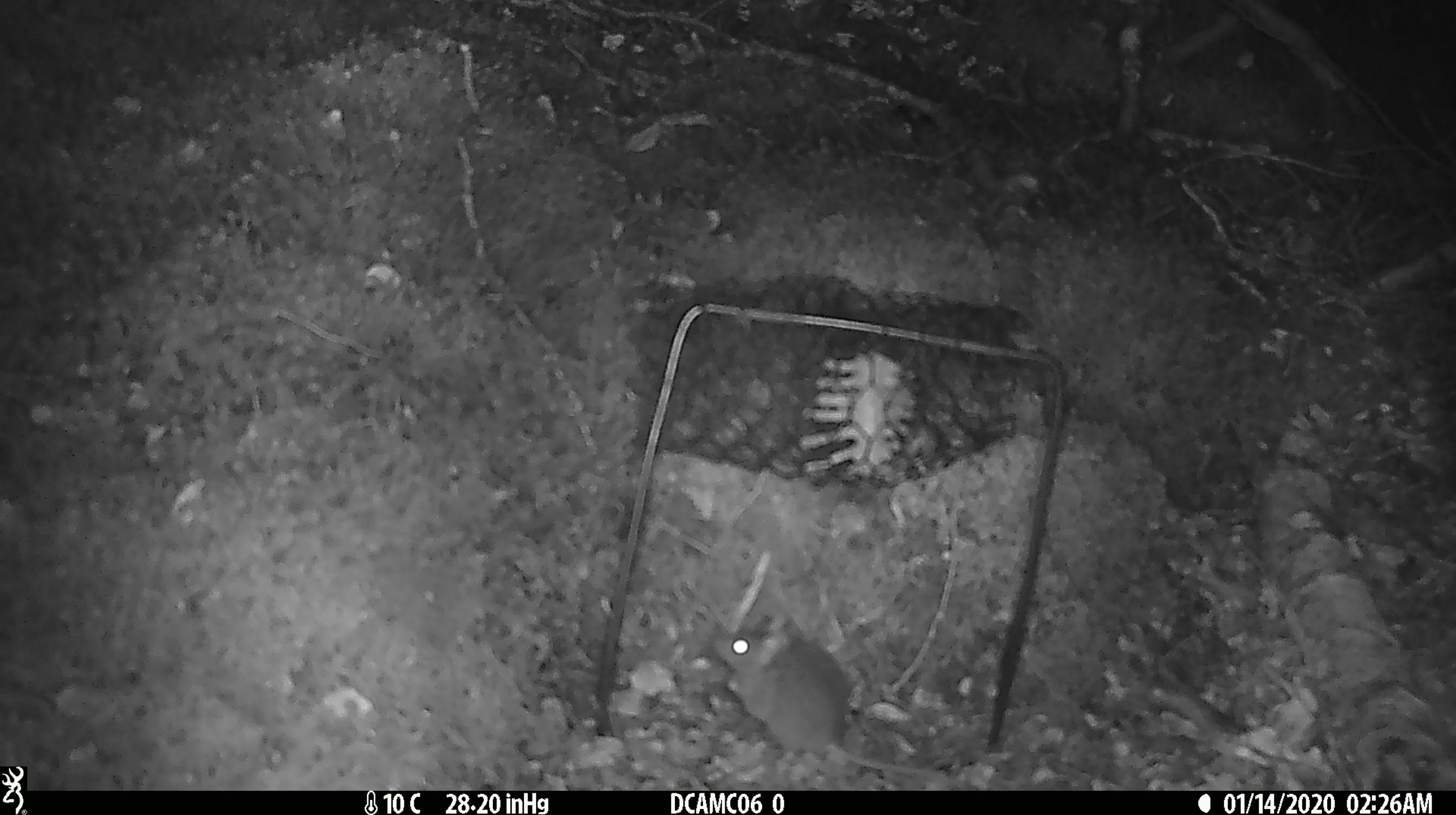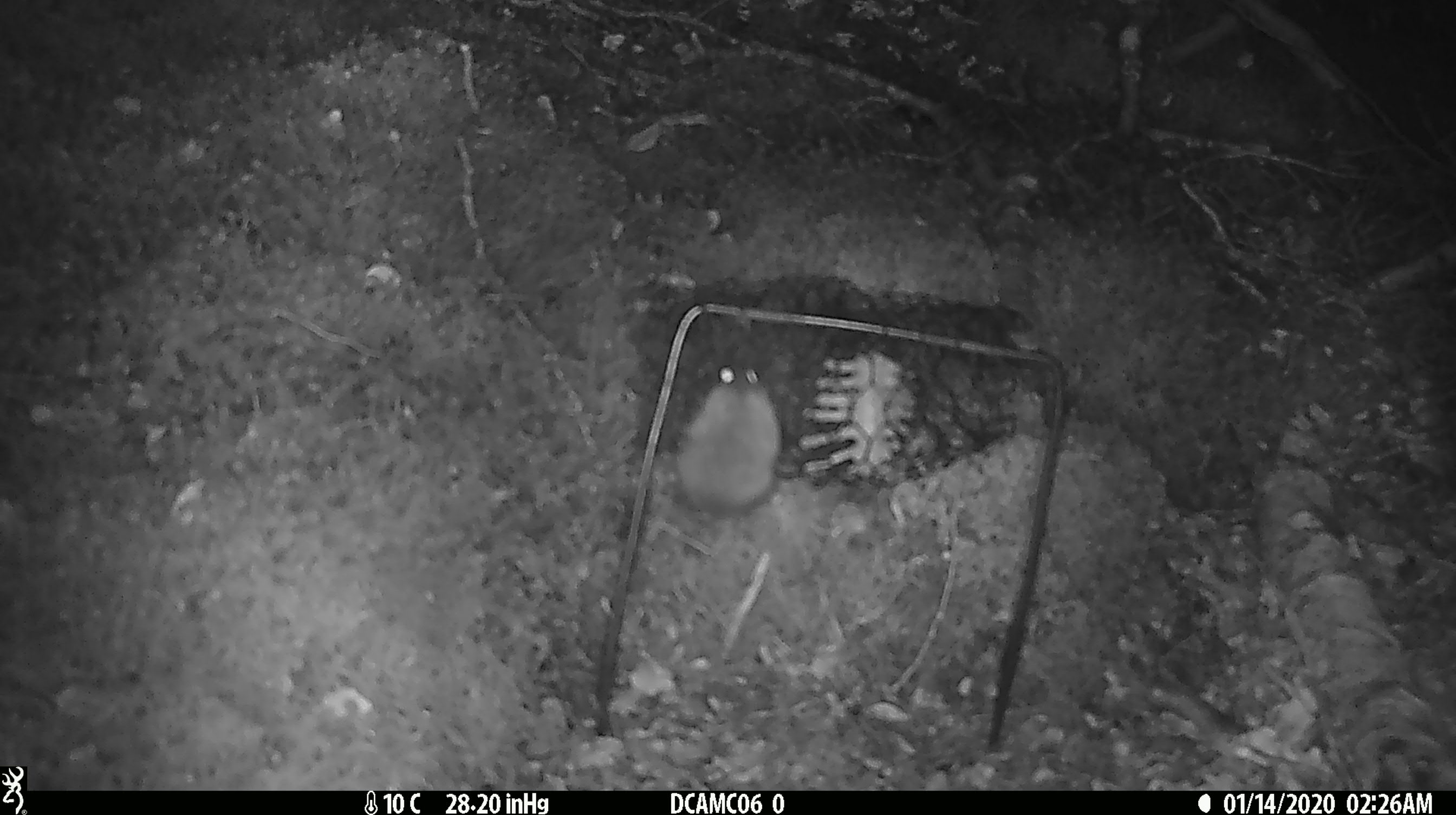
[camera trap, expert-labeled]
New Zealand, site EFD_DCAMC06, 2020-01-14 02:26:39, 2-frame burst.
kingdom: Animalia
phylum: Chordata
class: Mammalia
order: Rodentia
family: Muridae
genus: Mus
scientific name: Mus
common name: mouse